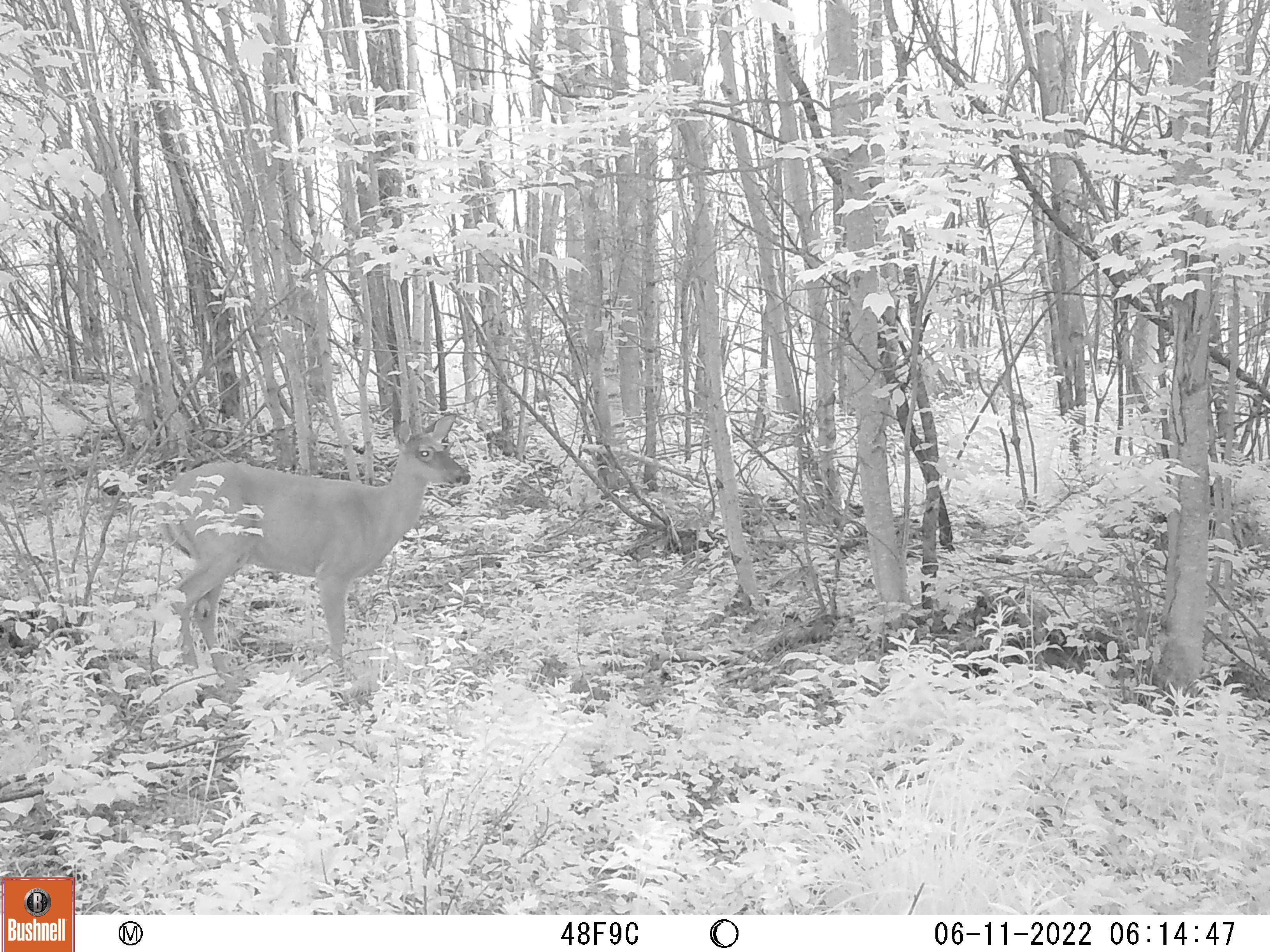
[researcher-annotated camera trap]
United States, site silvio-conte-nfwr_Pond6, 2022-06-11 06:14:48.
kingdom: Animalia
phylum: Chordata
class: Mammalia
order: Artiodactyla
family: Cervidae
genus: Odocoileus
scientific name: Odocoileus virginianus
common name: white-tailed deer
White-tailed deer (Odocoileus virginianus).